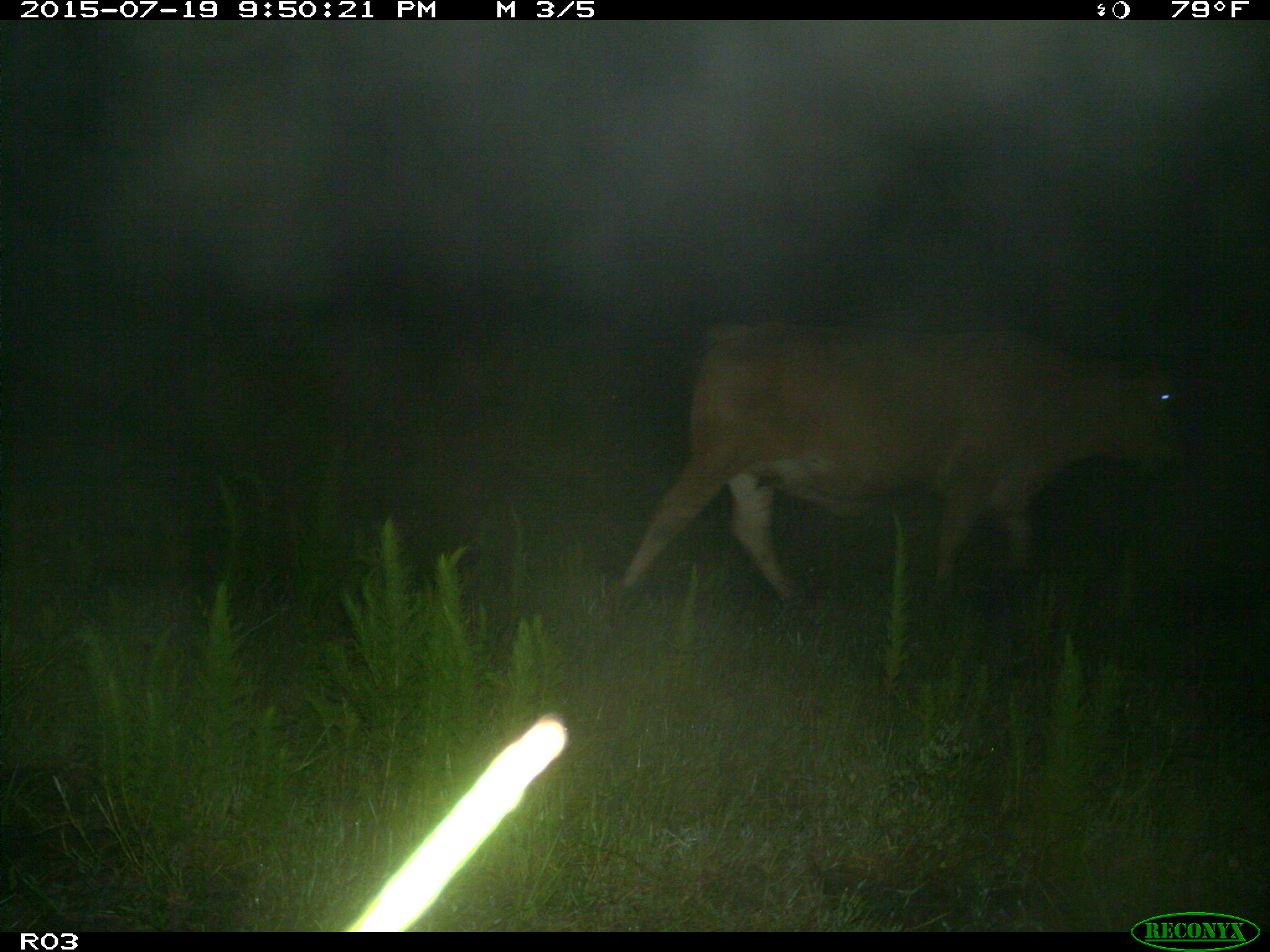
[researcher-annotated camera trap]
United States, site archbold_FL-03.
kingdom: Animalia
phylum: Chordata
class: Mammalia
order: Artiodactyla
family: Bovidae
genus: Bos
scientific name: Bos taurus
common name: domestic cow